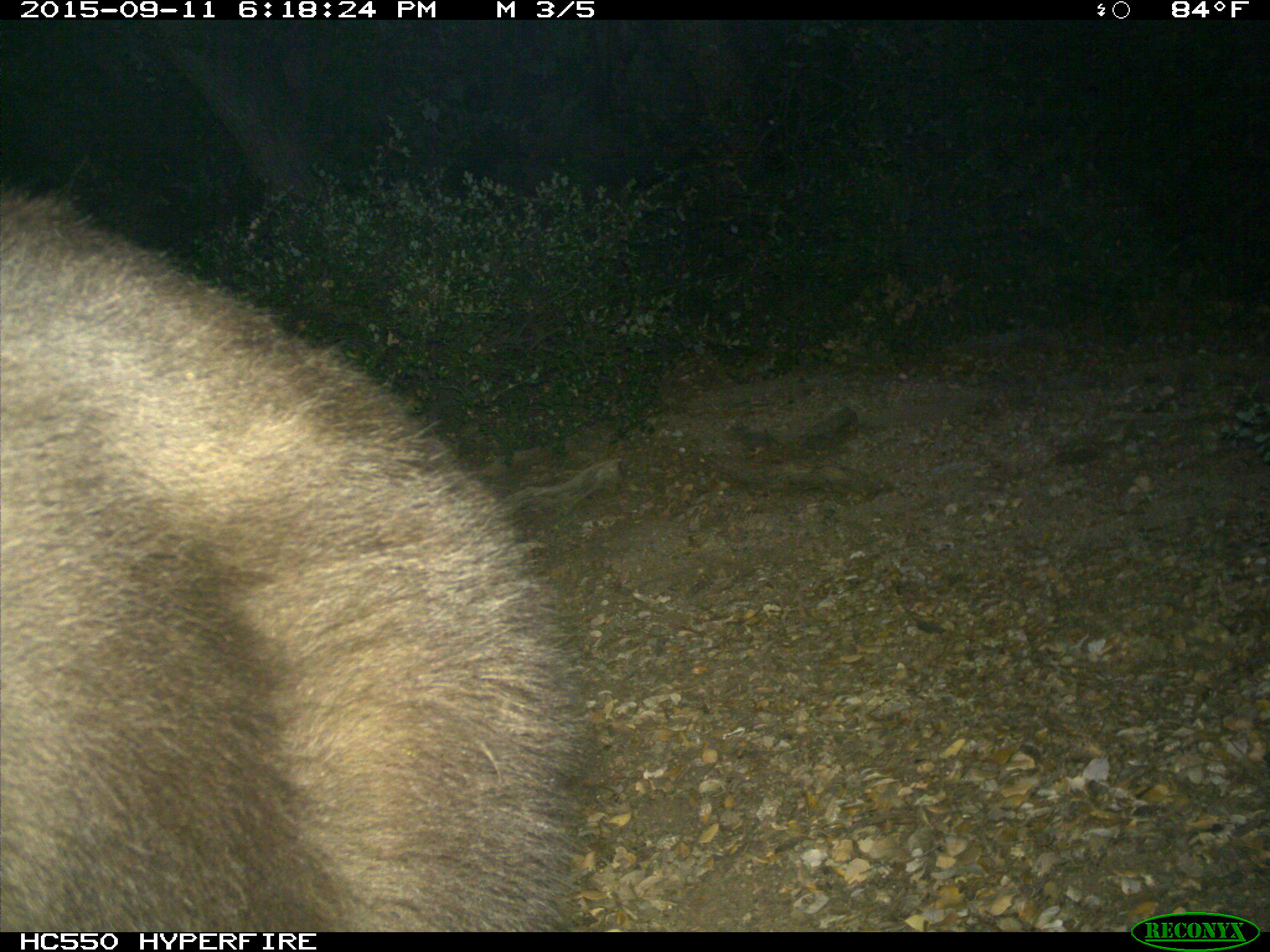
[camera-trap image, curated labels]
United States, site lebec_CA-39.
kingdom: Animalia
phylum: Chordata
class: Mammalia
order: Carnivora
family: Ursidae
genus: Ursus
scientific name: Ursus americanus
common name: american black bear